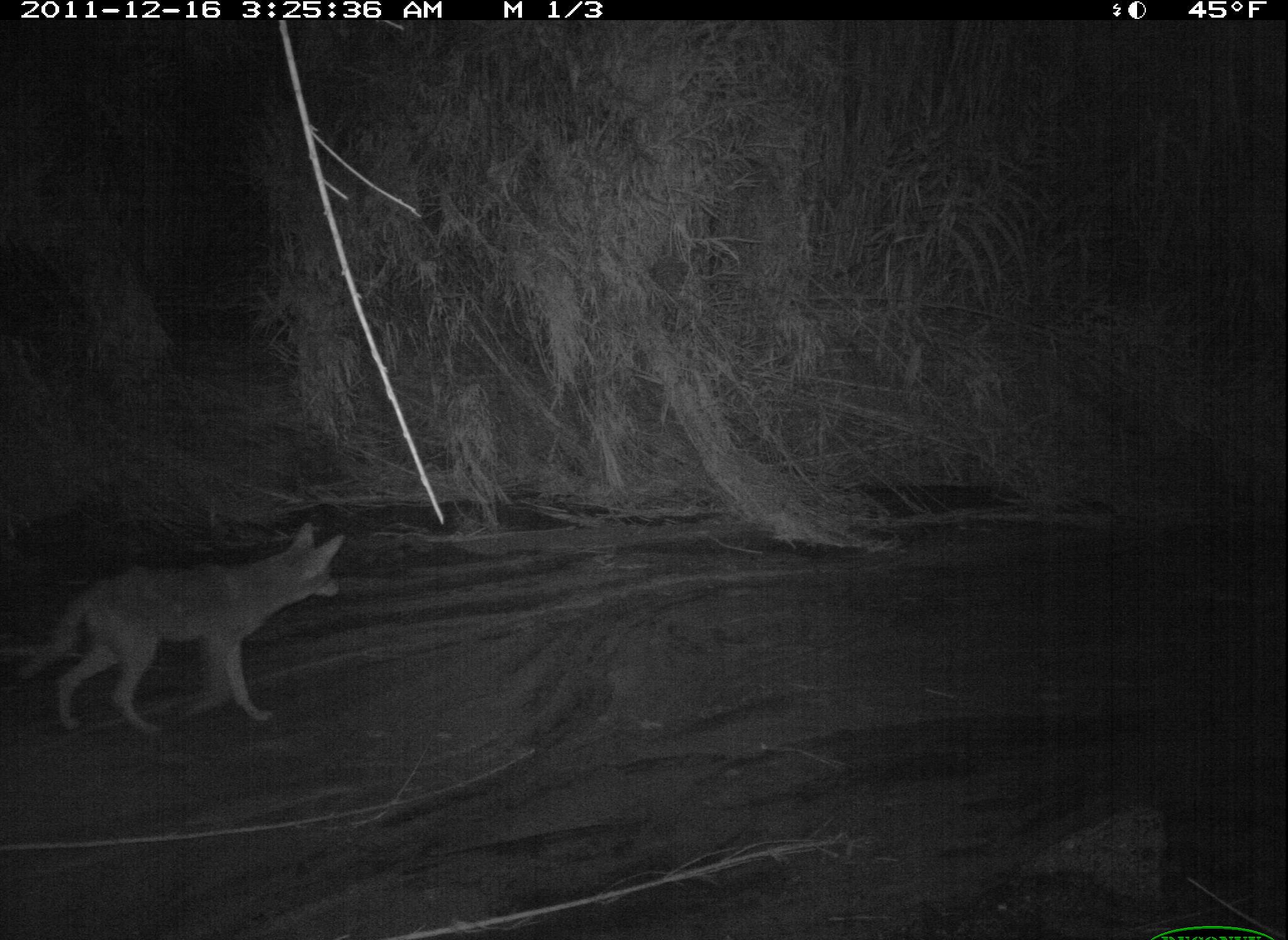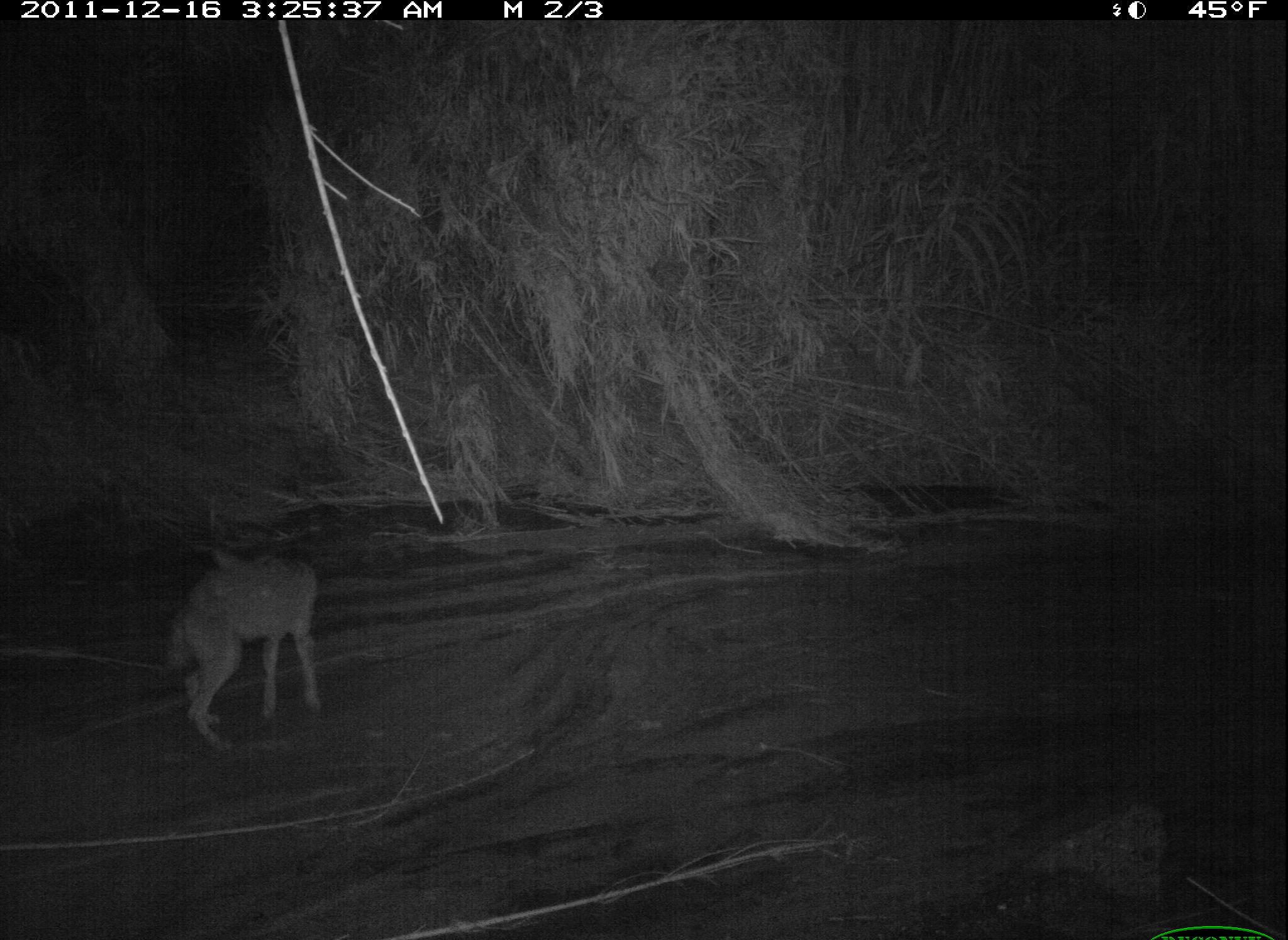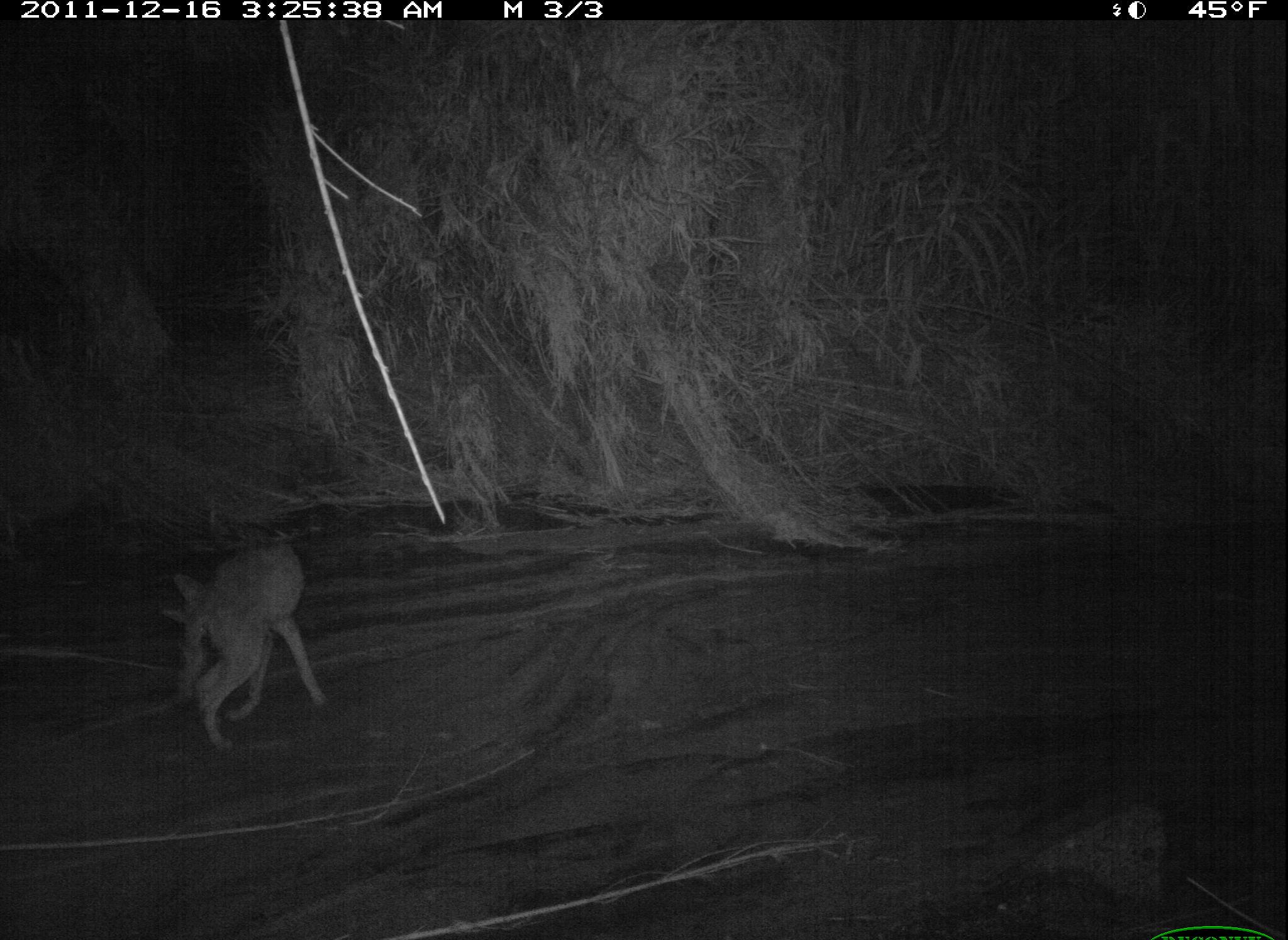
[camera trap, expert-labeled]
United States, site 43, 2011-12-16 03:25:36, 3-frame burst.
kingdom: Animalia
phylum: Chordata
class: Mammalia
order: Carnivora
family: Canidae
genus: Canis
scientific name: Canis latrans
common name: coyote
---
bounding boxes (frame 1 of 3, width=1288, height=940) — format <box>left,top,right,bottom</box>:
coyote: <box>16,517,357,741</box>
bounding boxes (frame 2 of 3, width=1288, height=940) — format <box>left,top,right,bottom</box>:
coyote: <box>167,535,345,734</box>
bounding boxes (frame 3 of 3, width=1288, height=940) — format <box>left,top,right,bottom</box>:
coyote: <box>153,530,333,757</box>